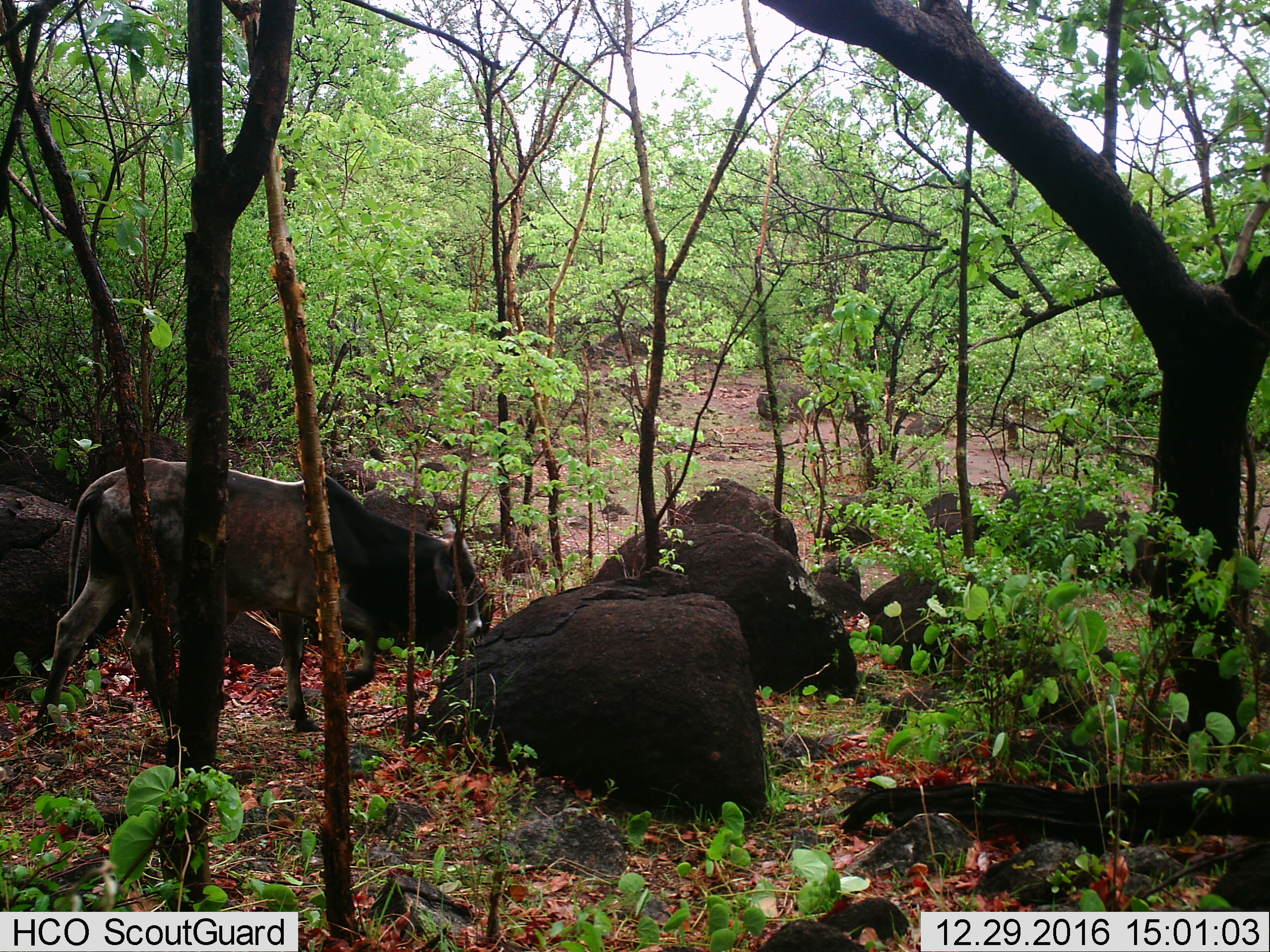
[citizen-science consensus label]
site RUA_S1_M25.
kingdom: Animalia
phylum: Chordata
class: Mammalia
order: Artiodactyla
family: Bovidae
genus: Bos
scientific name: Bos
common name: cattle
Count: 1.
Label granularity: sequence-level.